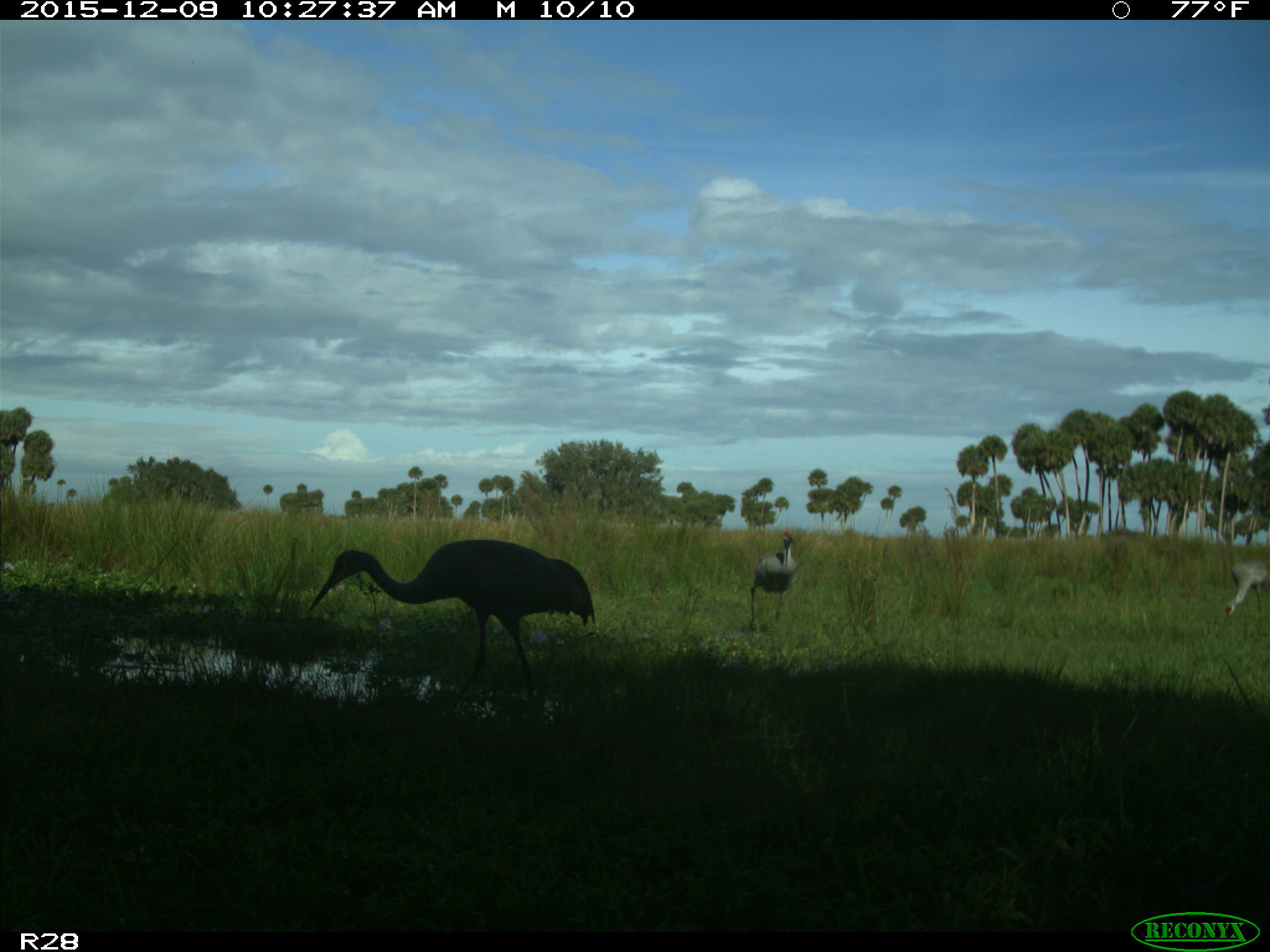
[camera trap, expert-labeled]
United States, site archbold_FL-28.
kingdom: Animalia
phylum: Chordata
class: Aves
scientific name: Aves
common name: birds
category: unidentified bird